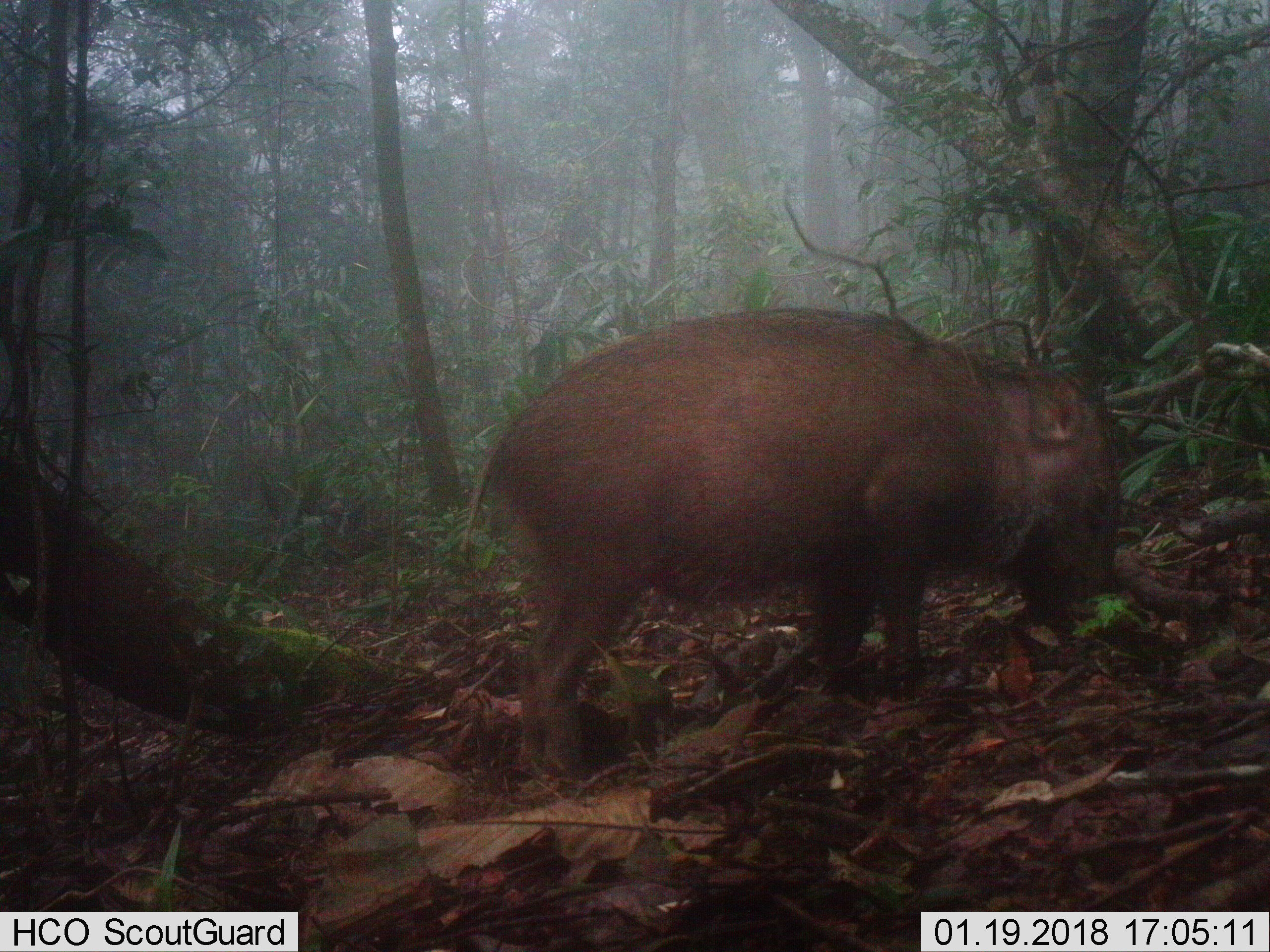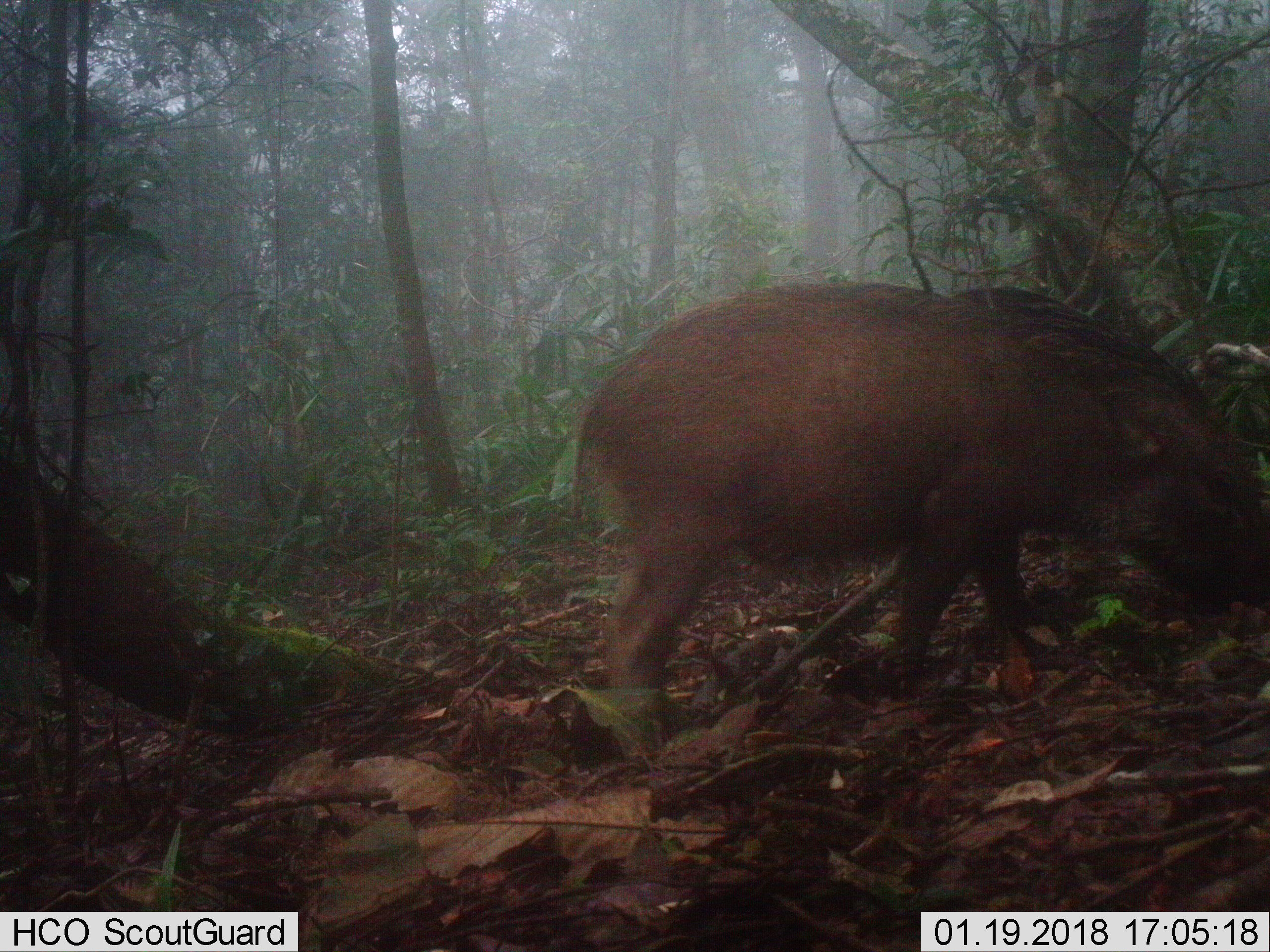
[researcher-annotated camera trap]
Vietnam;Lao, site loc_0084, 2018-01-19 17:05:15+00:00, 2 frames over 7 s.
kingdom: Animalia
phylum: Chordata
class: Mammalia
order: Artiodactyla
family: Suidae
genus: Sus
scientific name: Sus scrofa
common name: eurasian wild pig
Eurasian wild pig (Sus scrofa). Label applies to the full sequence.